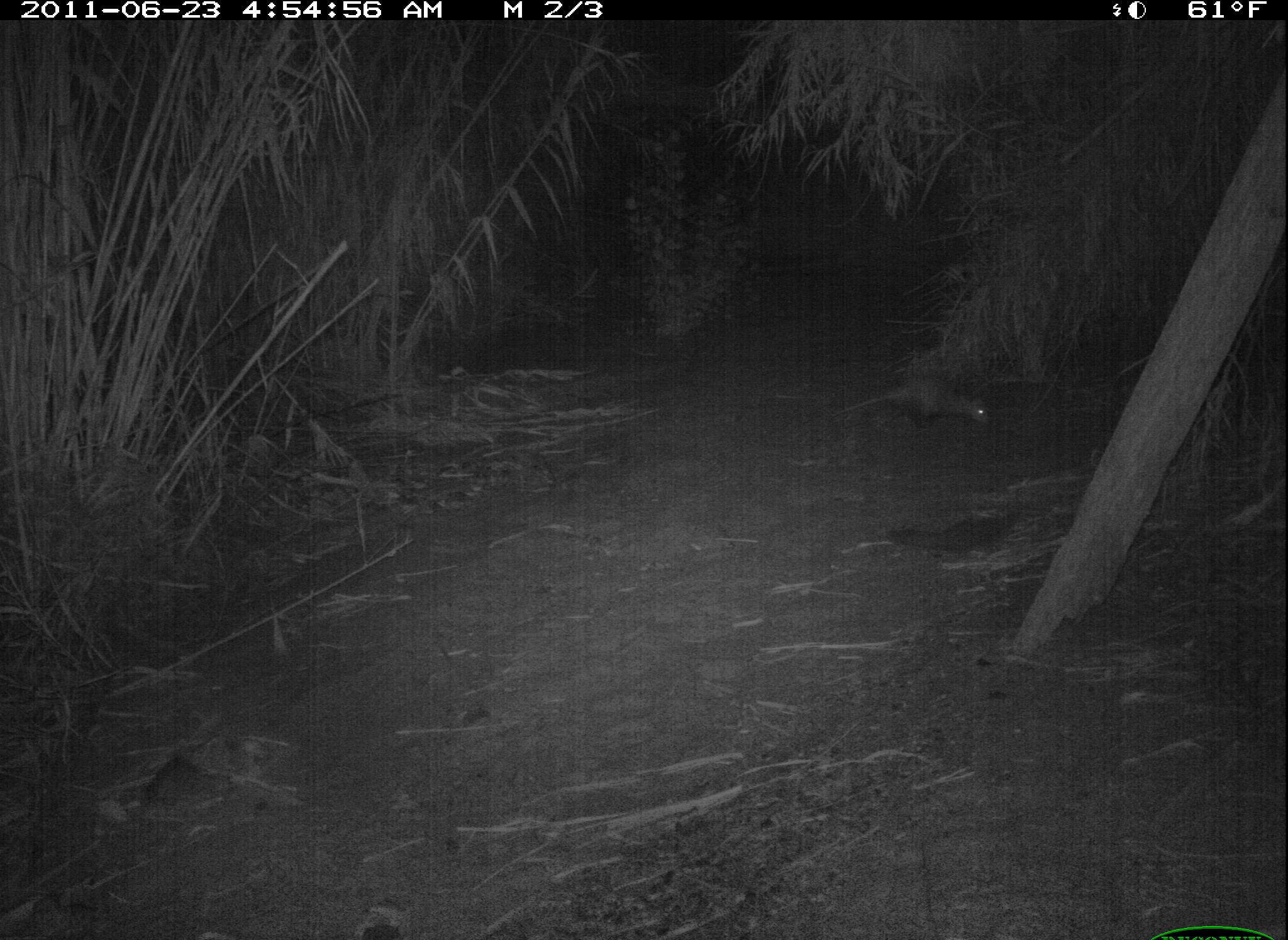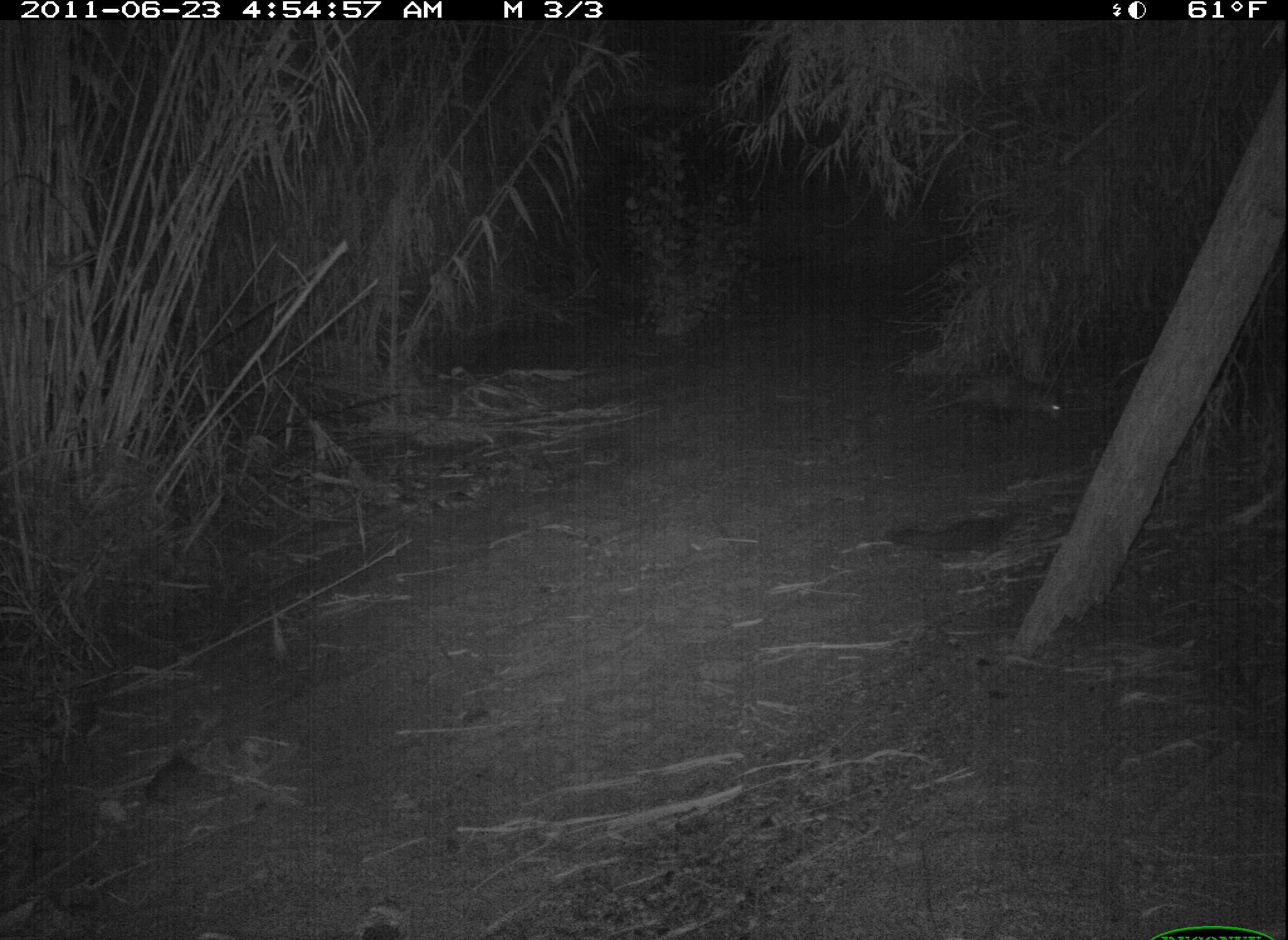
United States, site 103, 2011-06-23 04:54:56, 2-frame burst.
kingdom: Animalia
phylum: Chordata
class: Mammalia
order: Didelphimorphia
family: Didelphidae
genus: Didelphis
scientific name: Didelphis virginiana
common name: virginia opossum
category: opossum